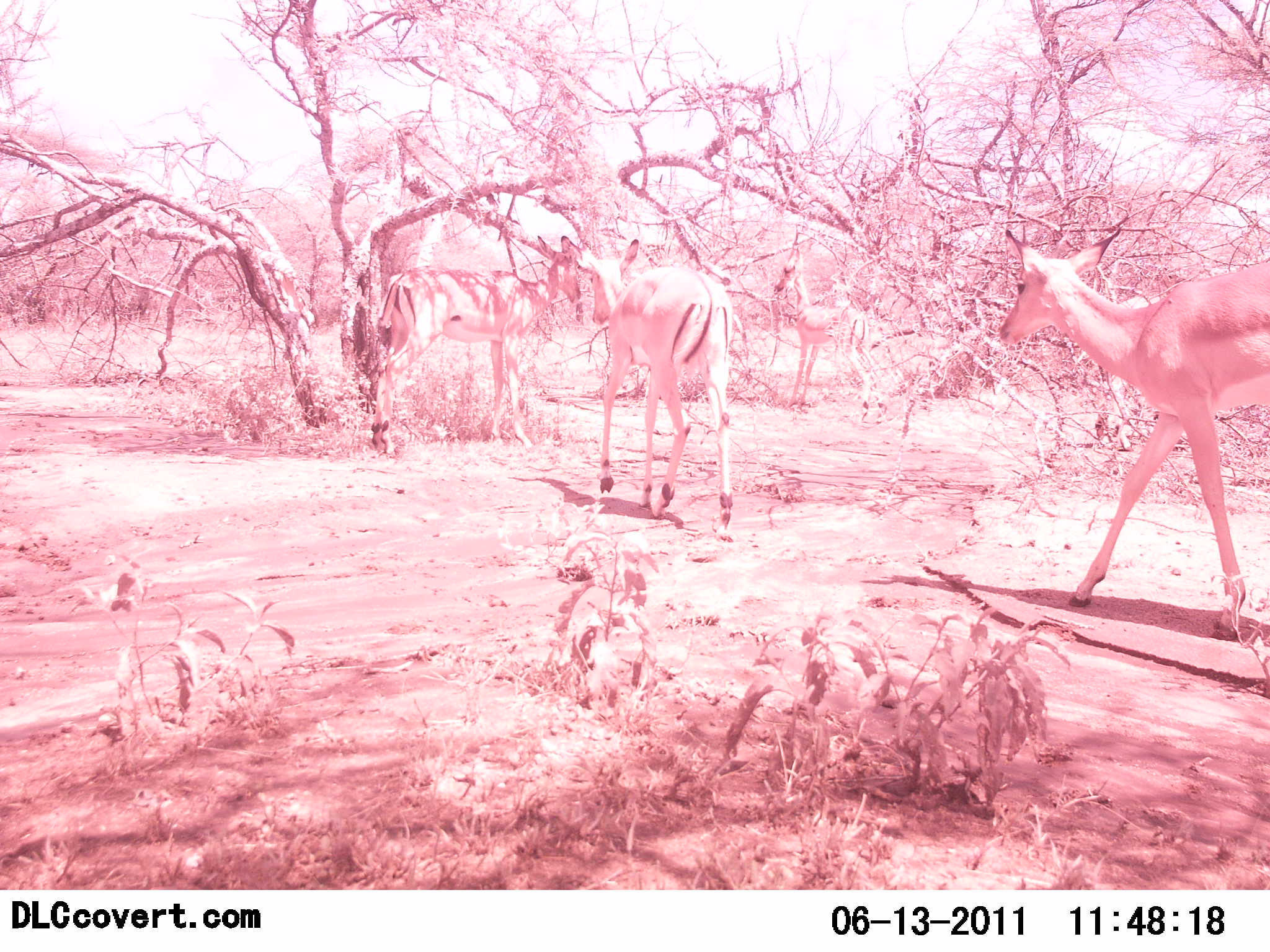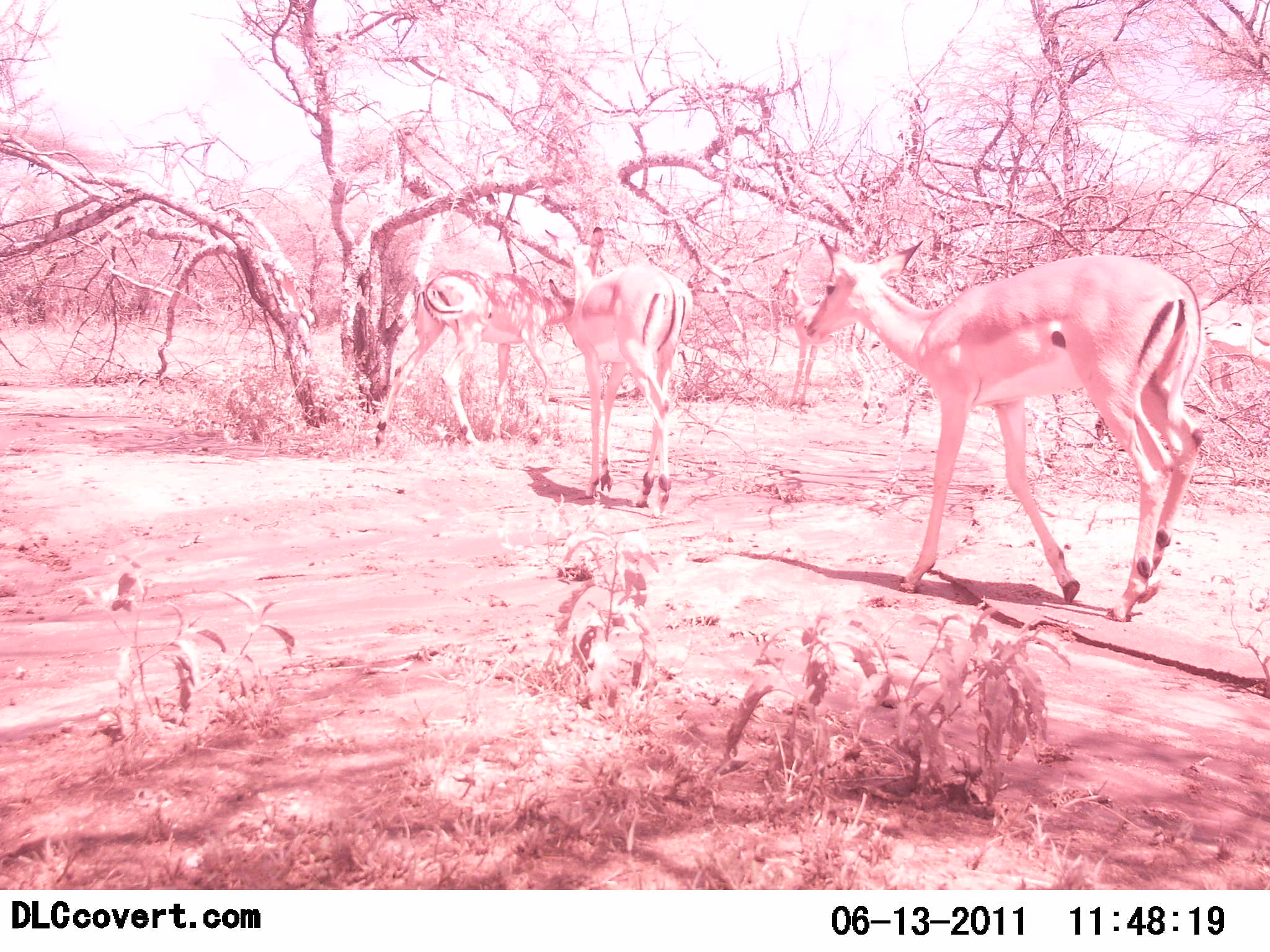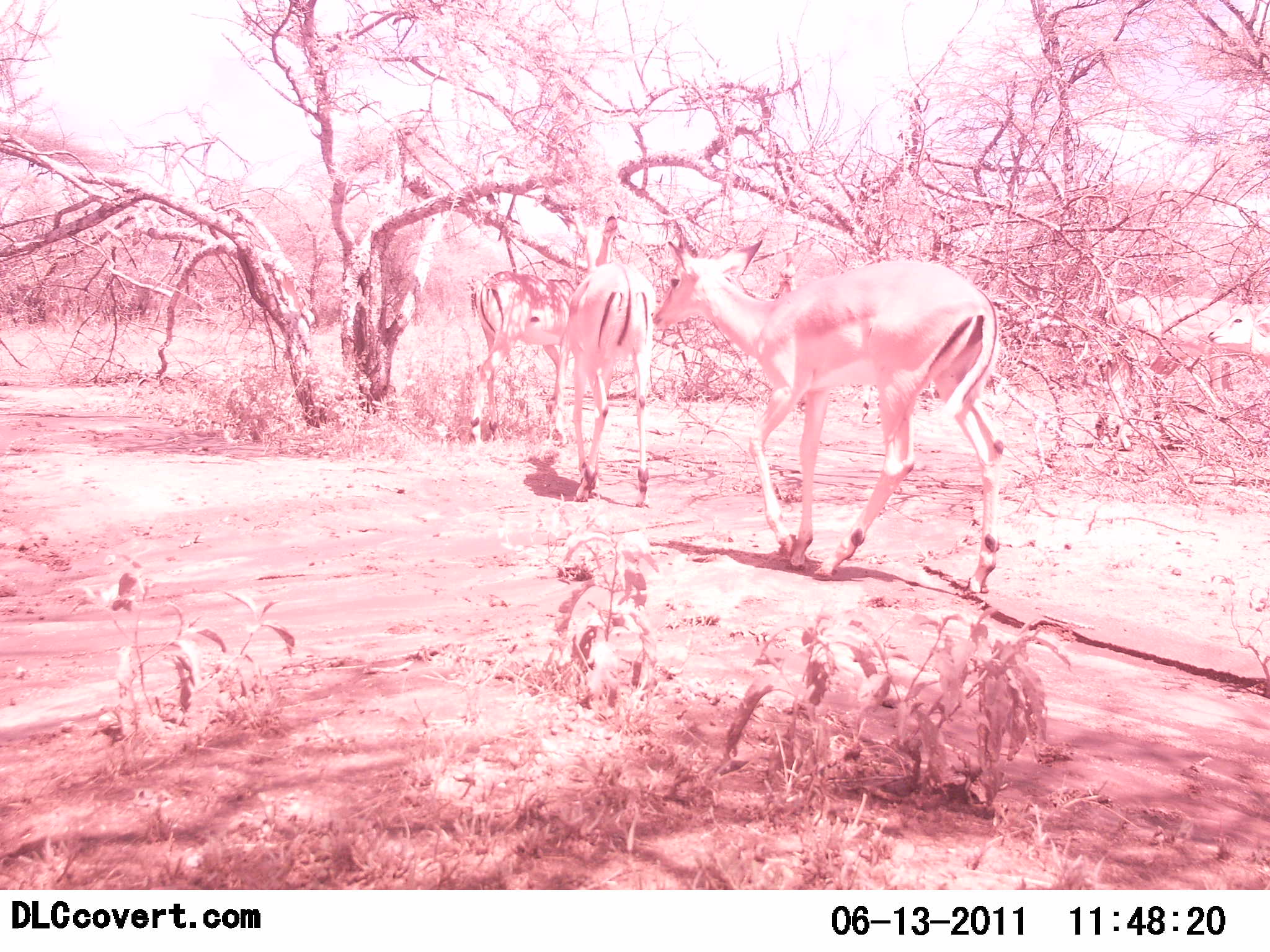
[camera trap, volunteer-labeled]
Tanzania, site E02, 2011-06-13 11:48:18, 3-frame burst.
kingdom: Animalia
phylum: Chordata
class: Mammalia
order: Artiodactyla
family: Bovidae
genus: Aepyceros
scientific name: Aepyceros melampus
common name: impala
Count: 4.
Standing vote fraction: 18%.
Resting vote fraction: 0%.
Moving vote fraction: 100%.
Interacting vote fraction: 0%.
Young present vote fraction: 0%.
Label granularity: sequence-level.